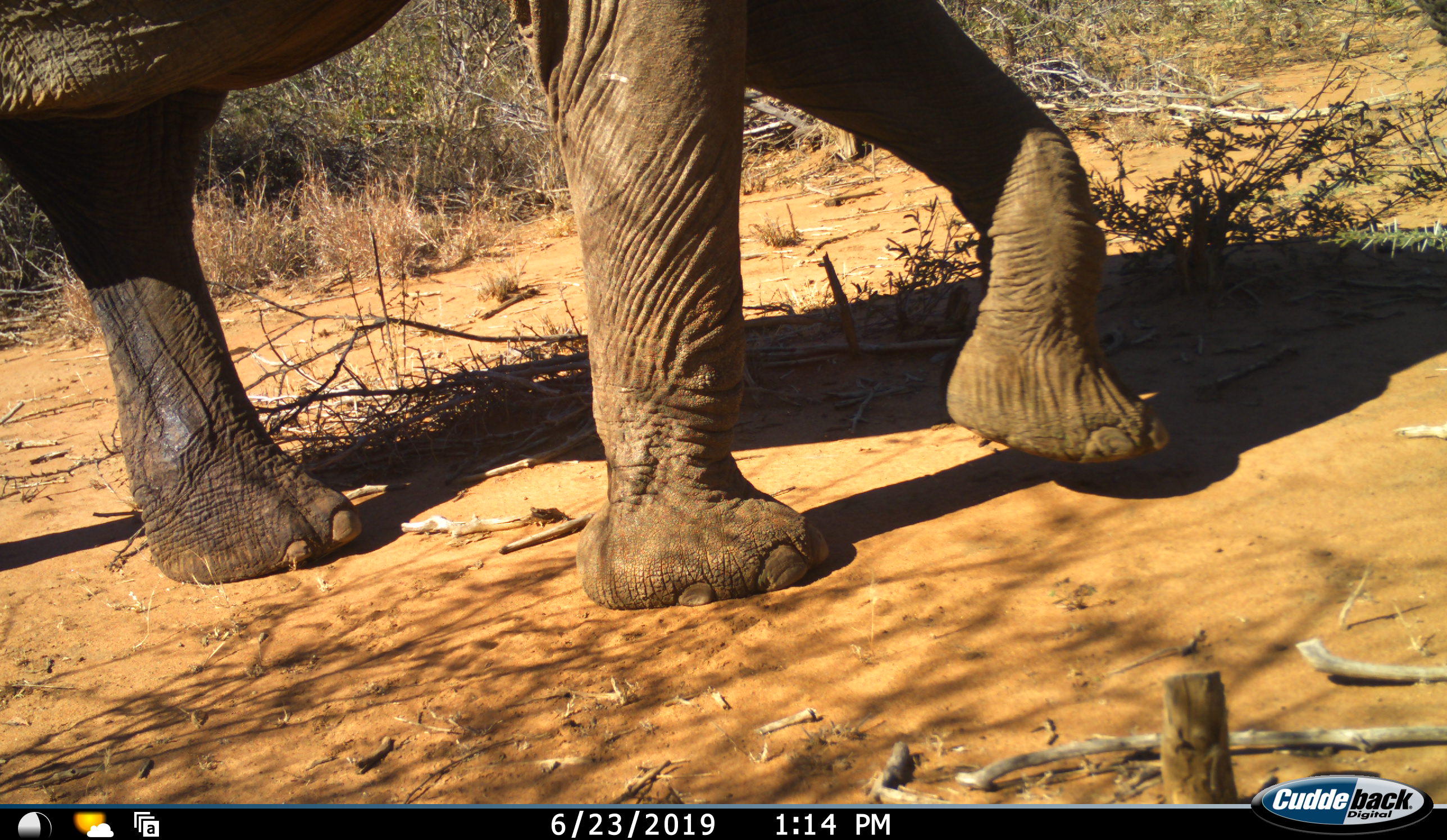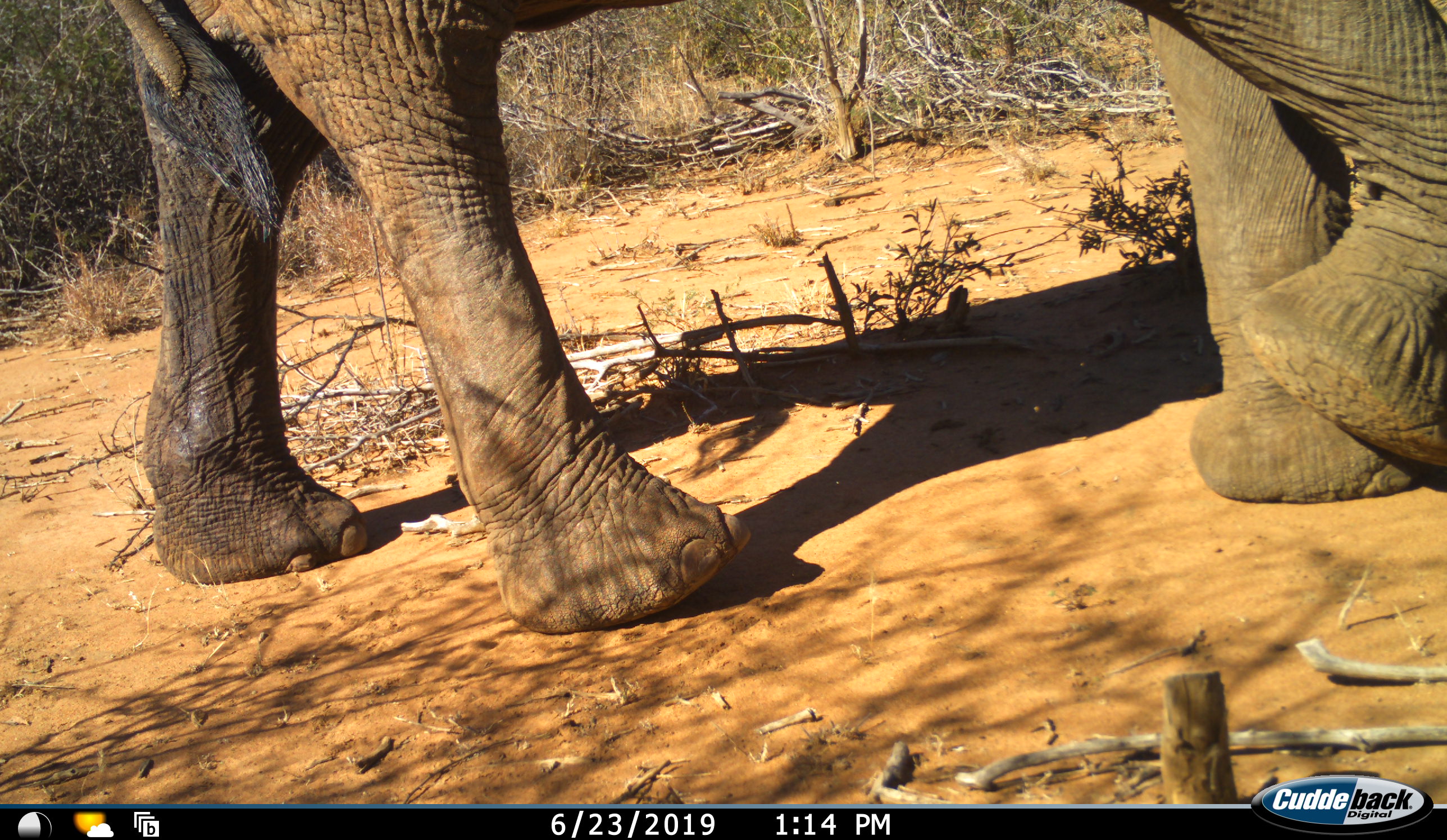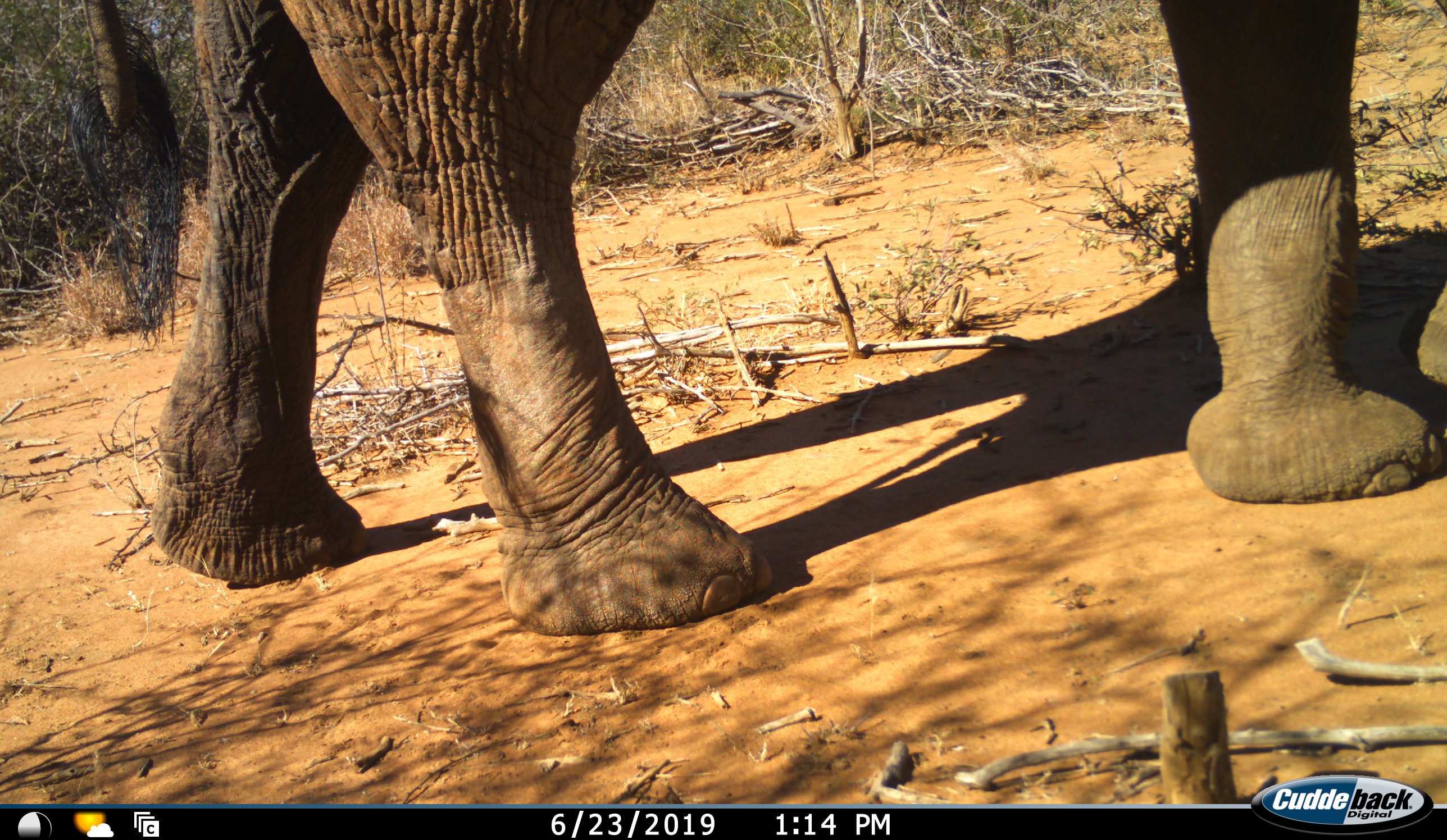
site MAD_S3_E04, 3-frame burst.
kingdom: Animalia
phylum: Chordata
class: Mammalia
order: Proboscidea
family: Elephantidae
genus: Loxodonta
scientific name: Loxodonta africana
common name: african bush elephant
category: elephant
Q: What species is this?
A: Elephant (african bush elephant) (Loxodonta africana).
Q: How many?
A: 1.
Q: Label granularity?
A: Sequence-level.